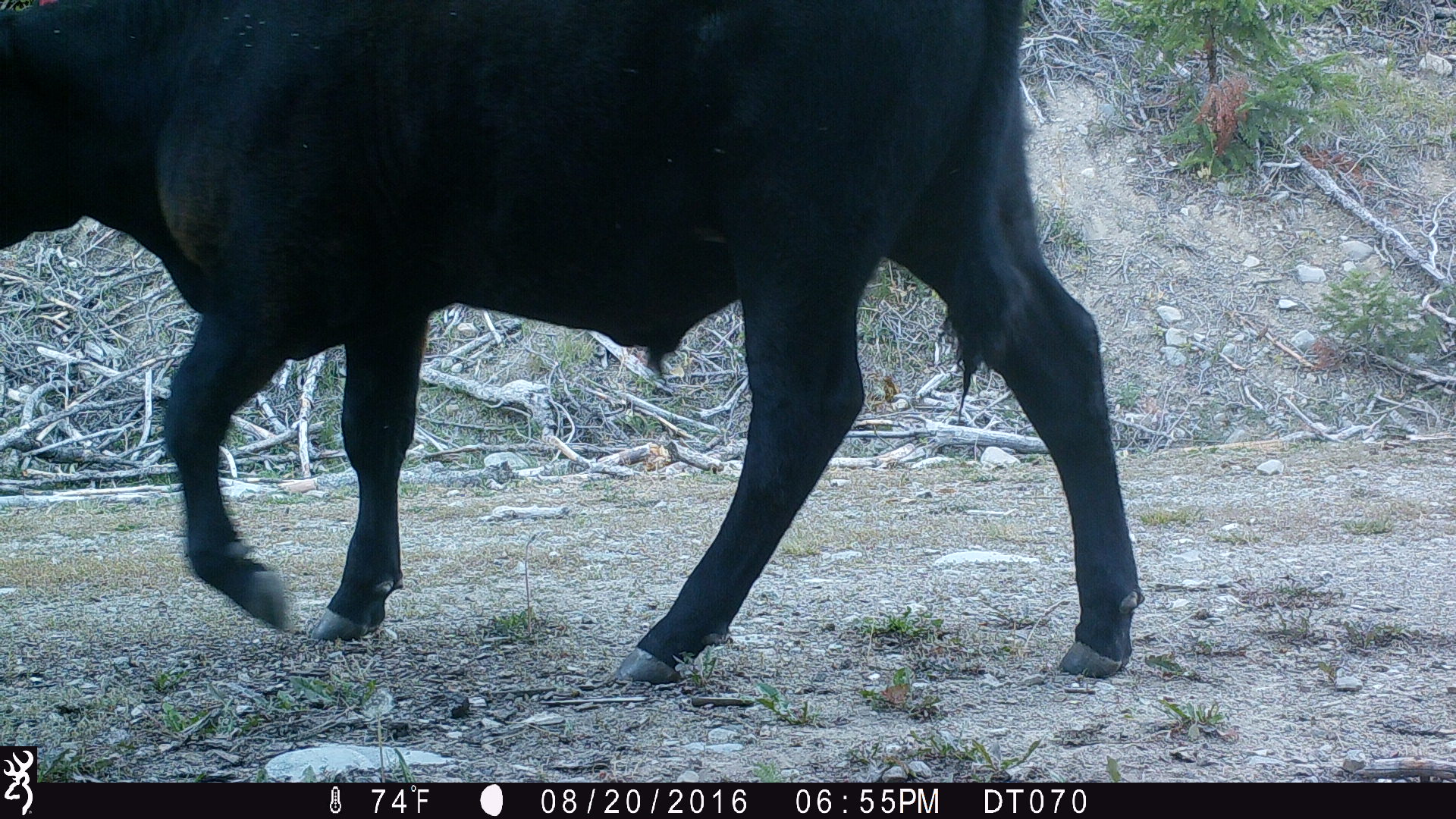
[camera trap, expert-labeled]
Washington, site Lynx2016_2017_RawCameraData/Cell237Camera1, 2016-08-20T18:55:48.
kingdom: Animalia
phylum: Chordata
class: Mammalia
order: Artiodactyla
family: Bovidae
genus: Bos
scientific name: Bos taurus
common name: domestic cattle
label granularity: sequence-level